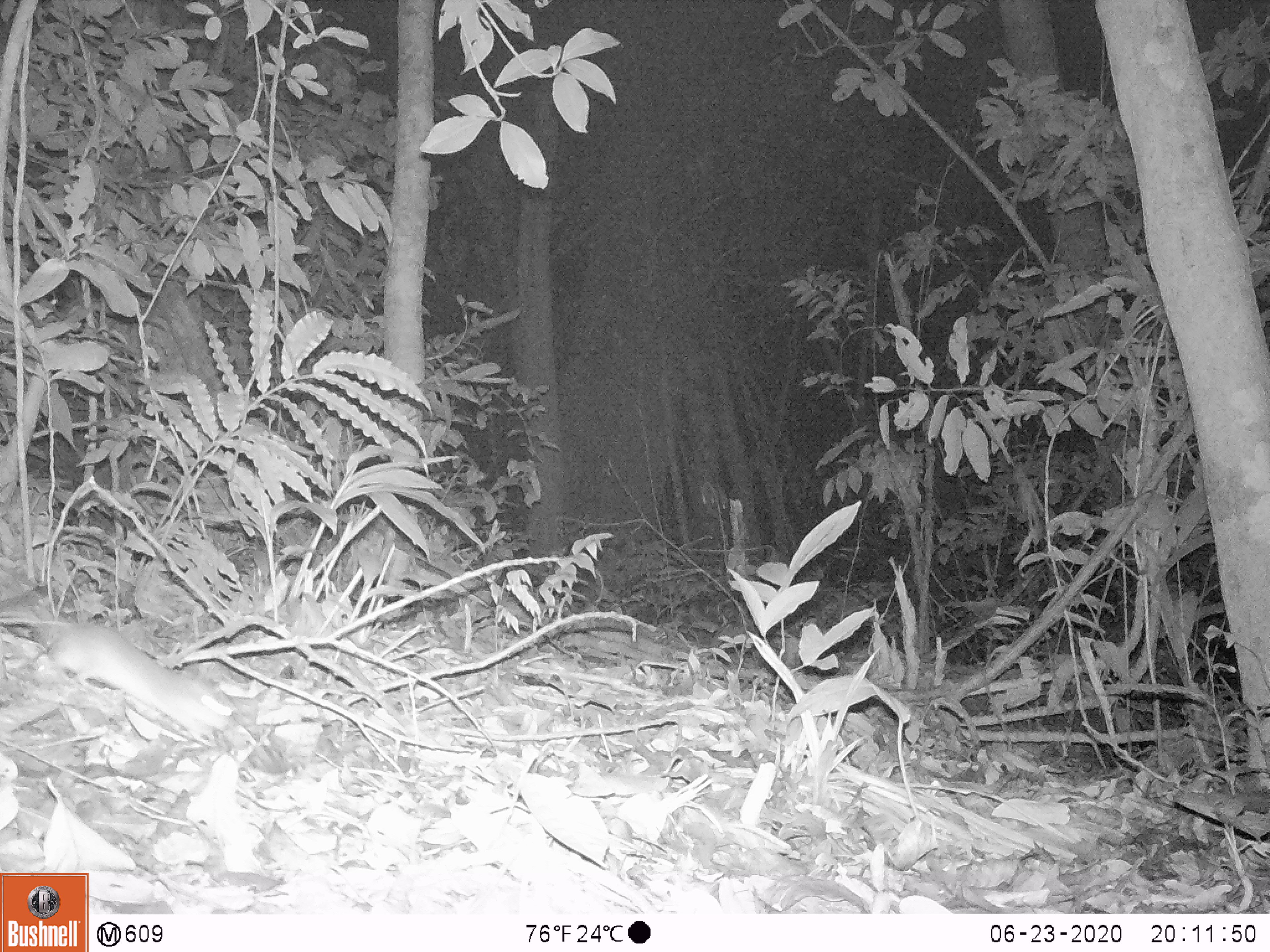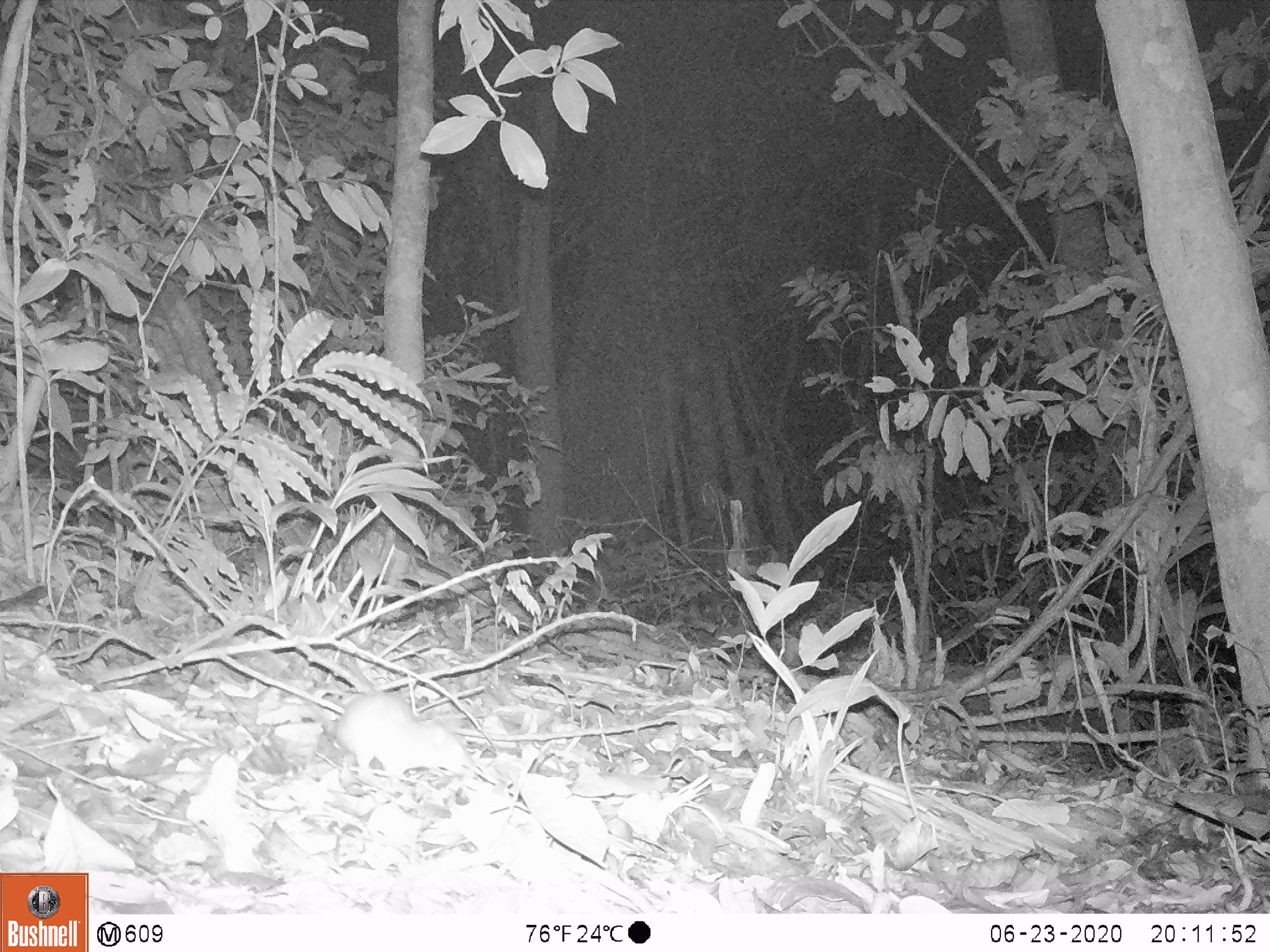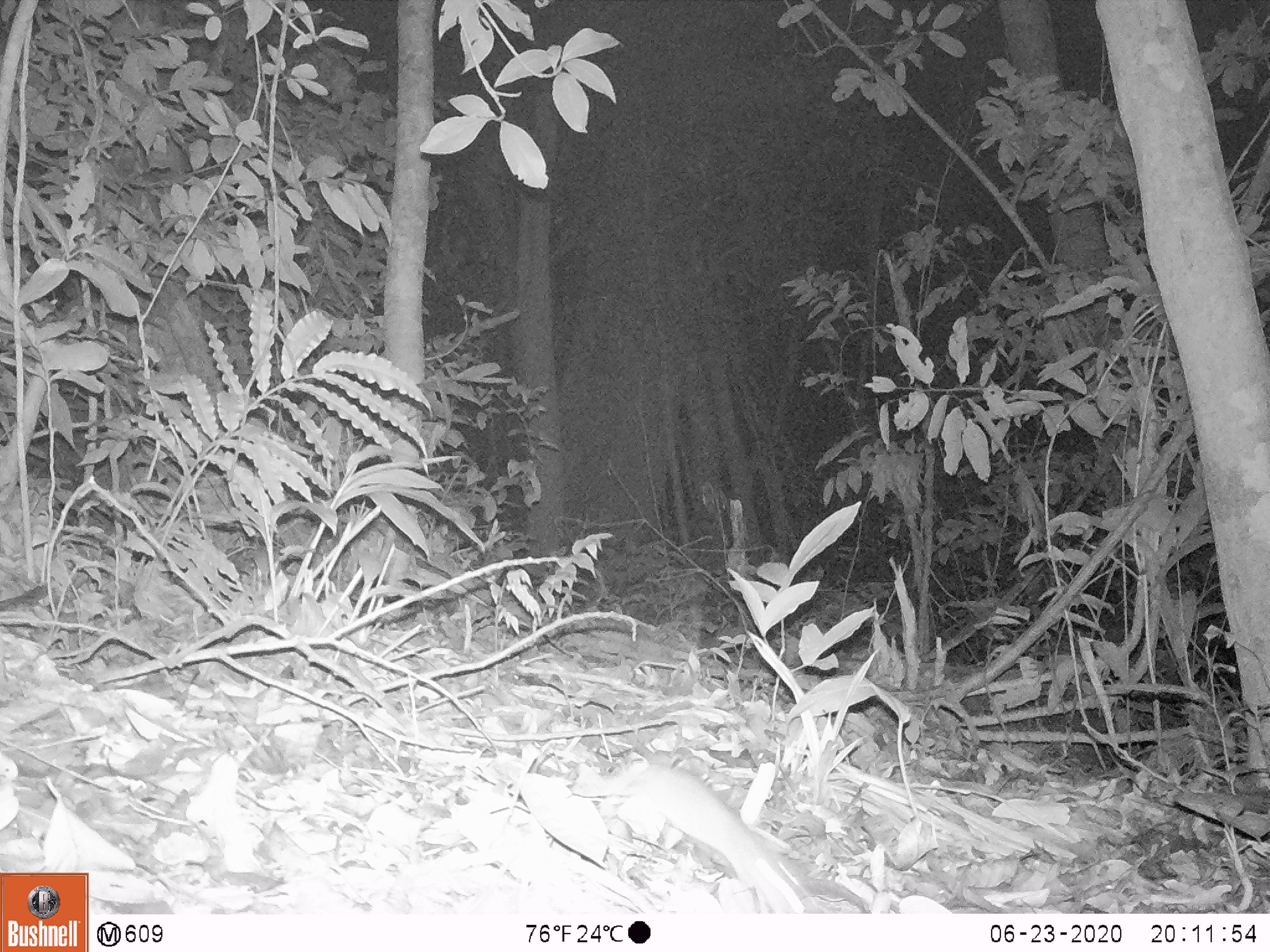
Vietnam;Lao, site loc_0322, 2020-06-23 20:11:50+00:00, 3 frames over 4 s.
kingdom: Animalia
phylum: Chordata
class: Mammalia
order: Rodentia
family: Muridae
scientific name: Muridae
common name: old-world mice and rats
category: unidentified murid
Unidentified murid (old-world mice and rats) (Muridae). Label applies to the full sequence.